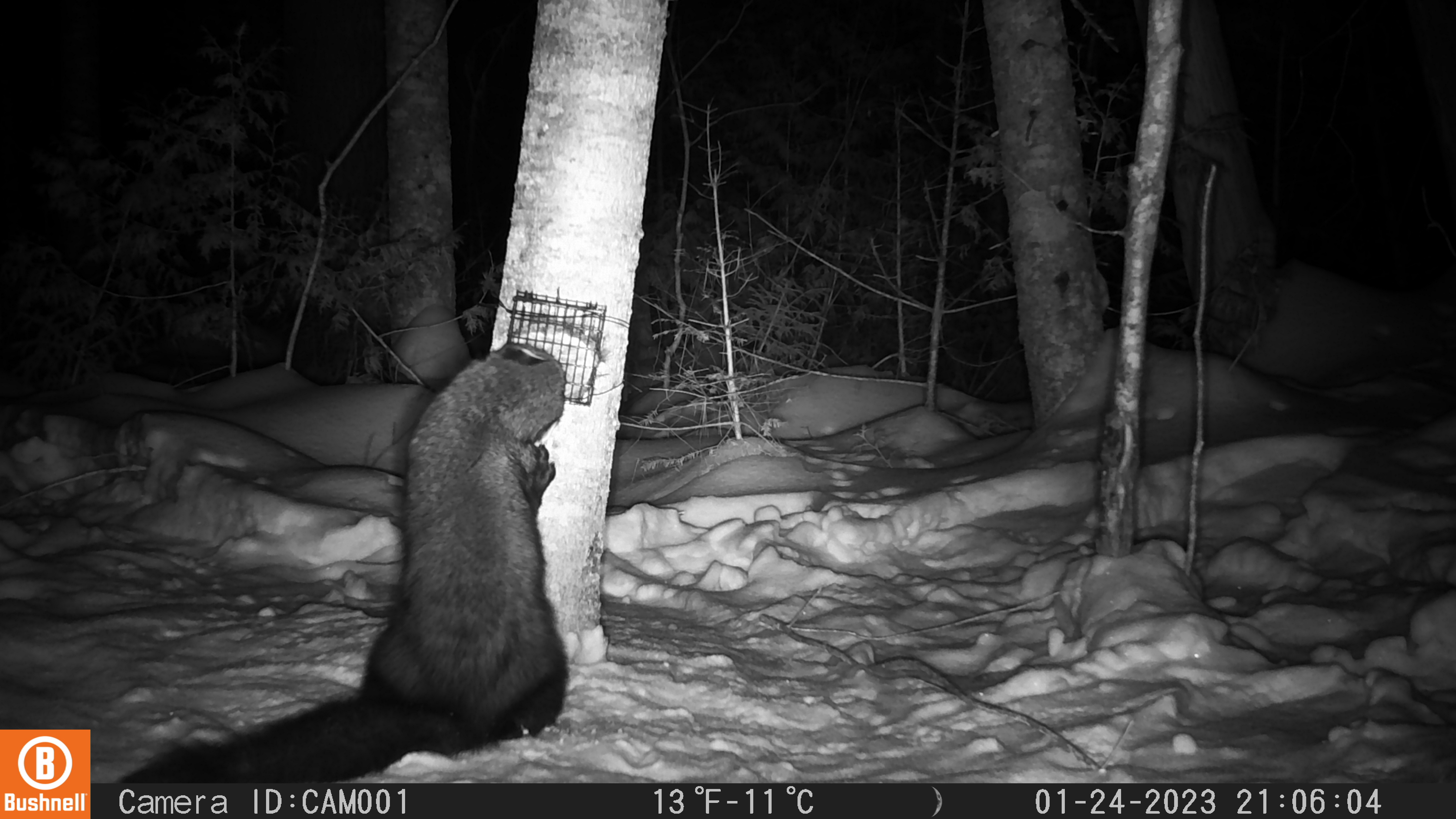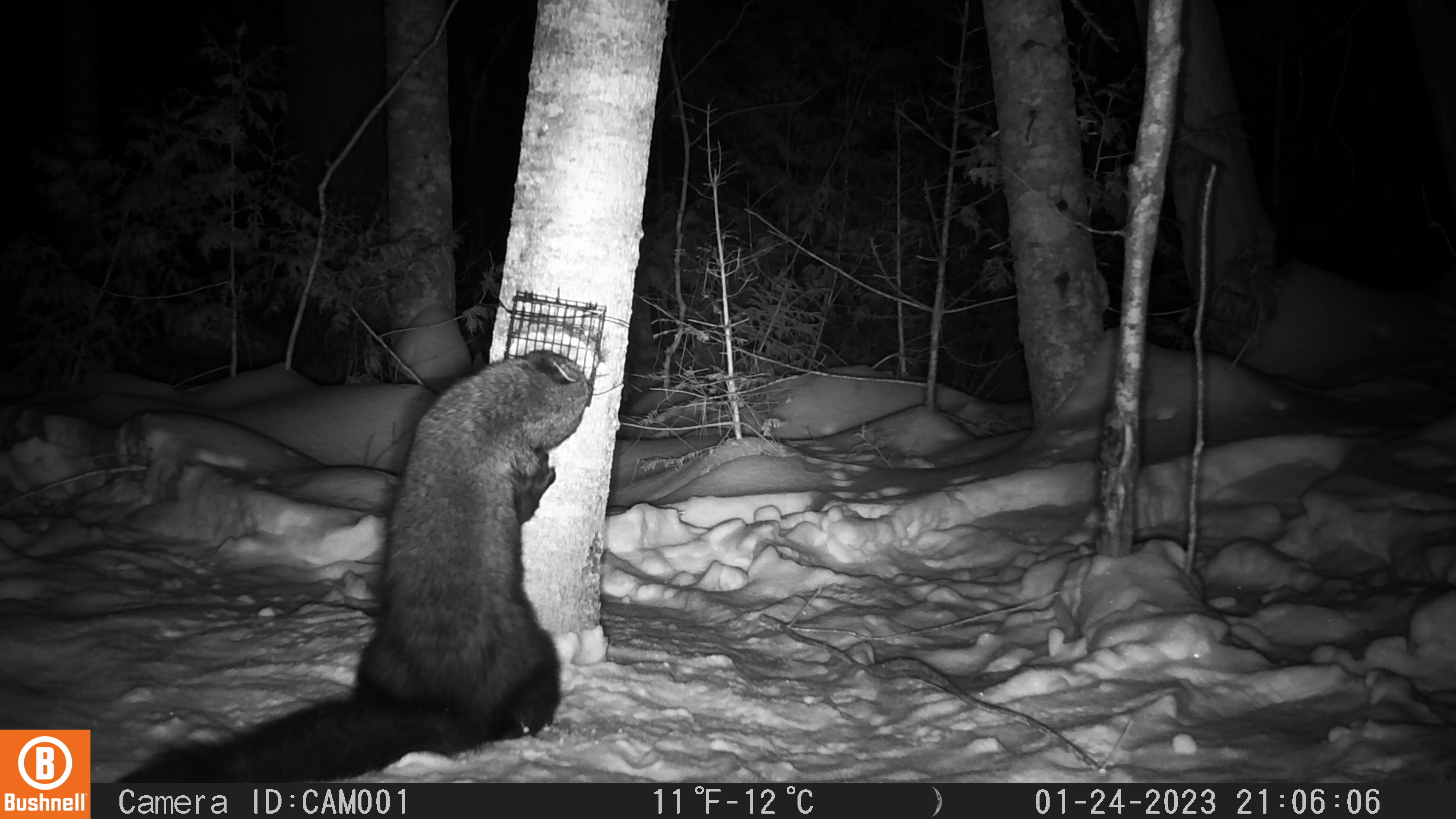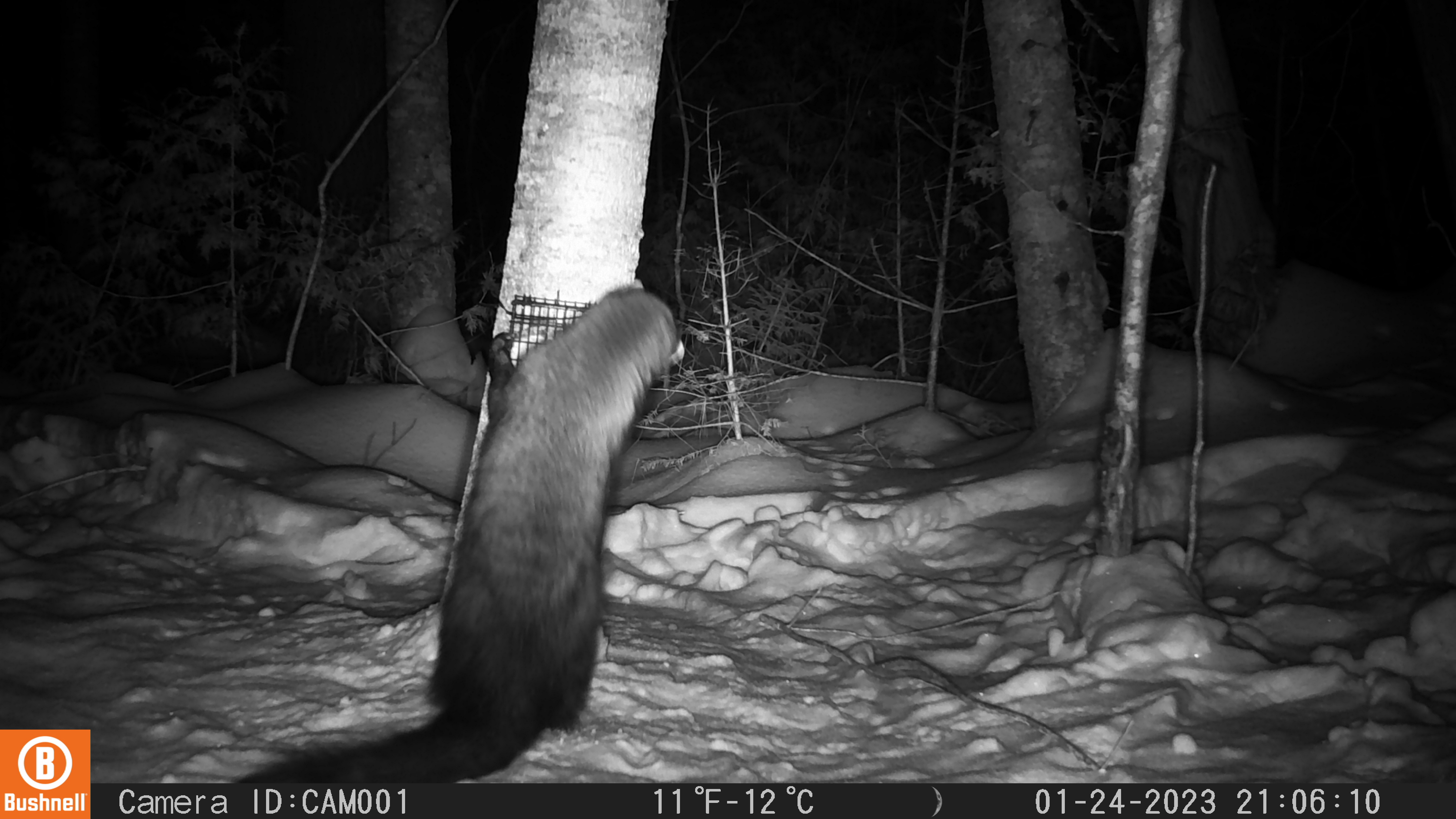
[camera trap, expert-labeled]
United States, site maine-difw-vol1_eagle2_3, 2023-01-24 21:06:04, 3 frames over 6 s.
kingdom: Animalia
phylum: Chordata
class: Mammalia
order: Carnivora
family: Mustelidae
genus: Pekania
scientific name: Pekania pennanti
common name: fisher